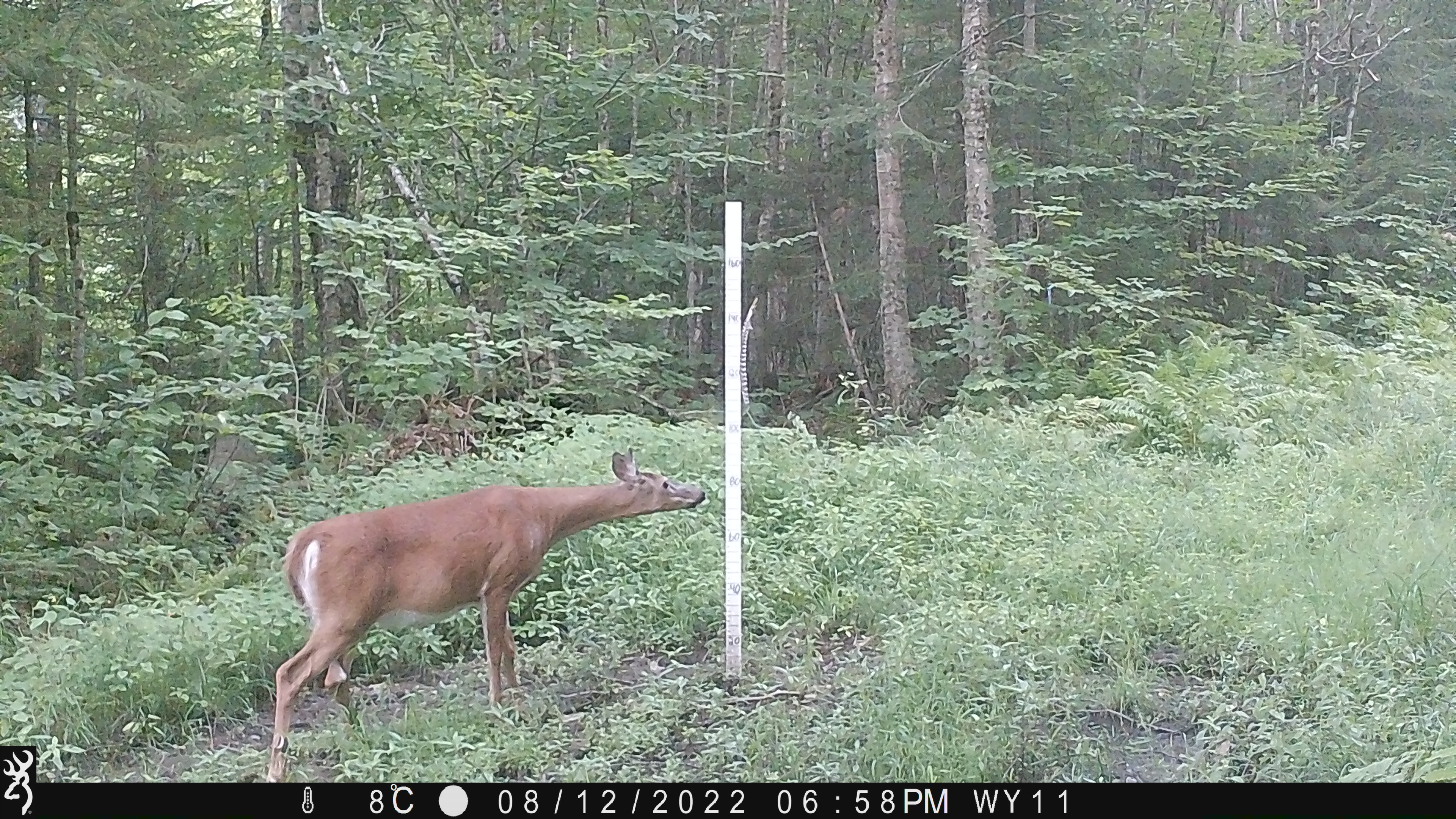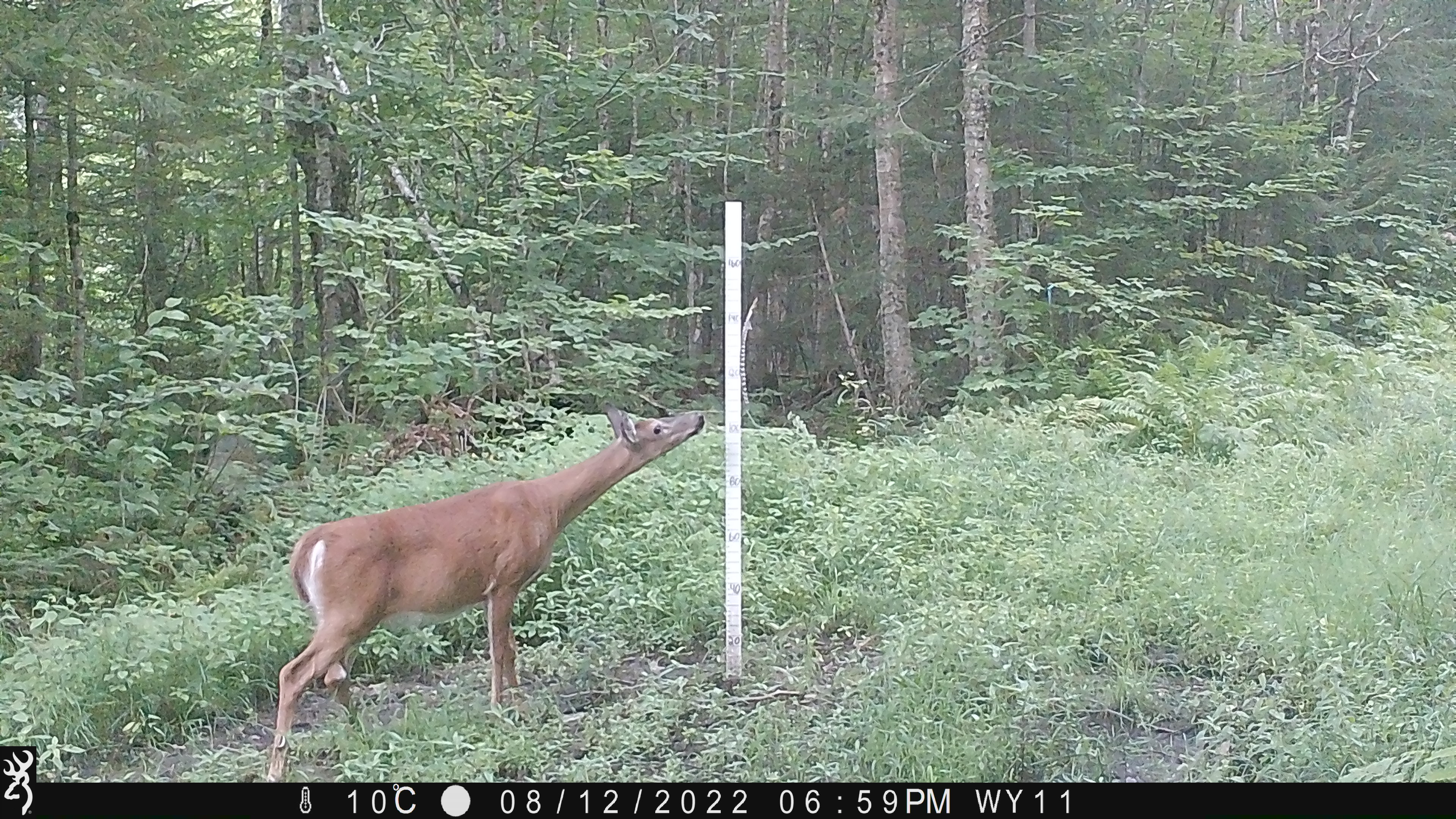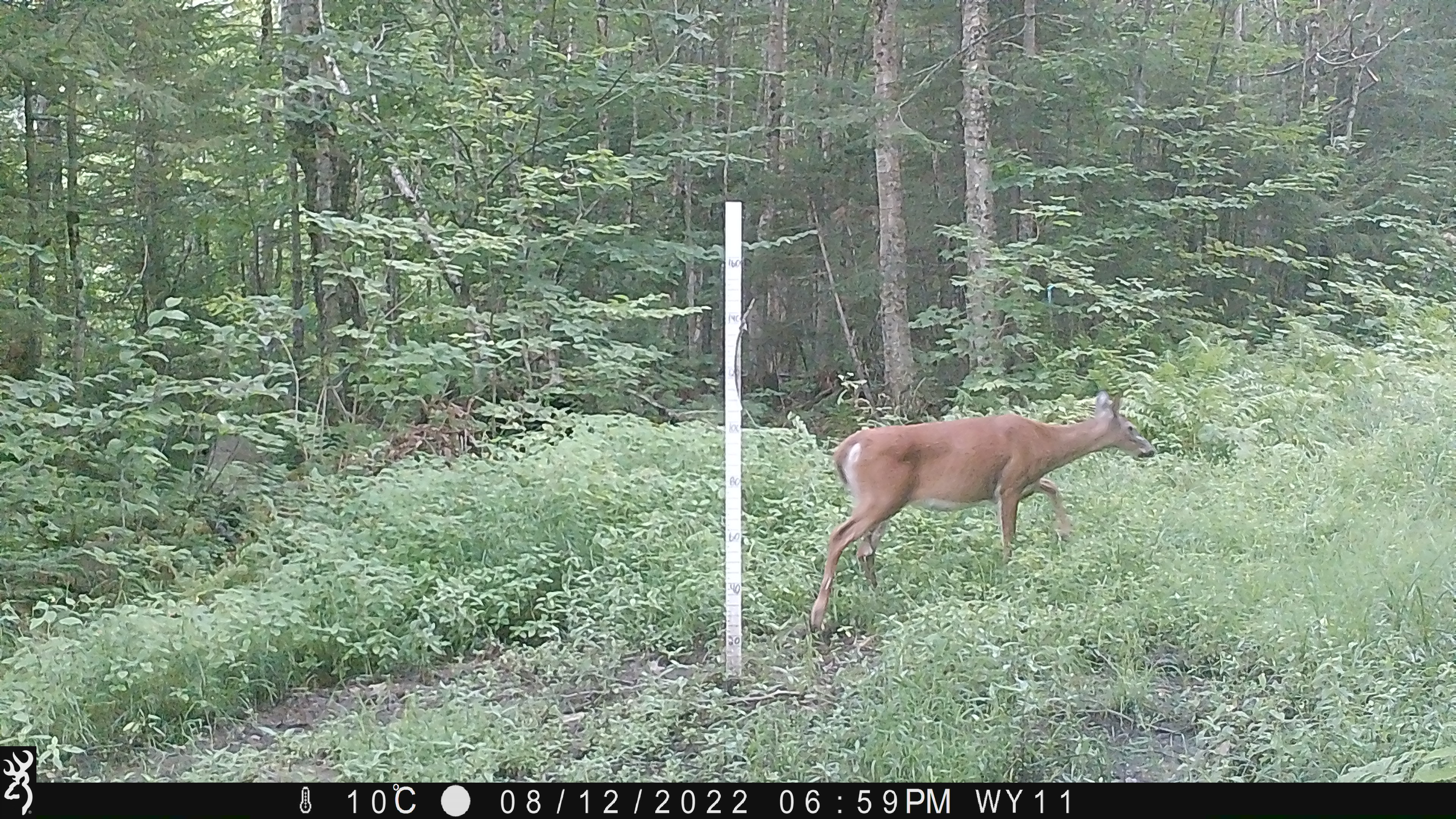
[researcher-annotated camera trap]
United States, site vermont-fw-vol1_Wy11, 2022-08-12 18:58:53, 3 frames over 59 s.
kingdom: Animalia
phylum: Chordata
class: Mammalia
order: Artiodactyla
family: Cervidae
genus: Odocoileus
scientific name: Odocoileus virginianus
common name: white-tailed deer